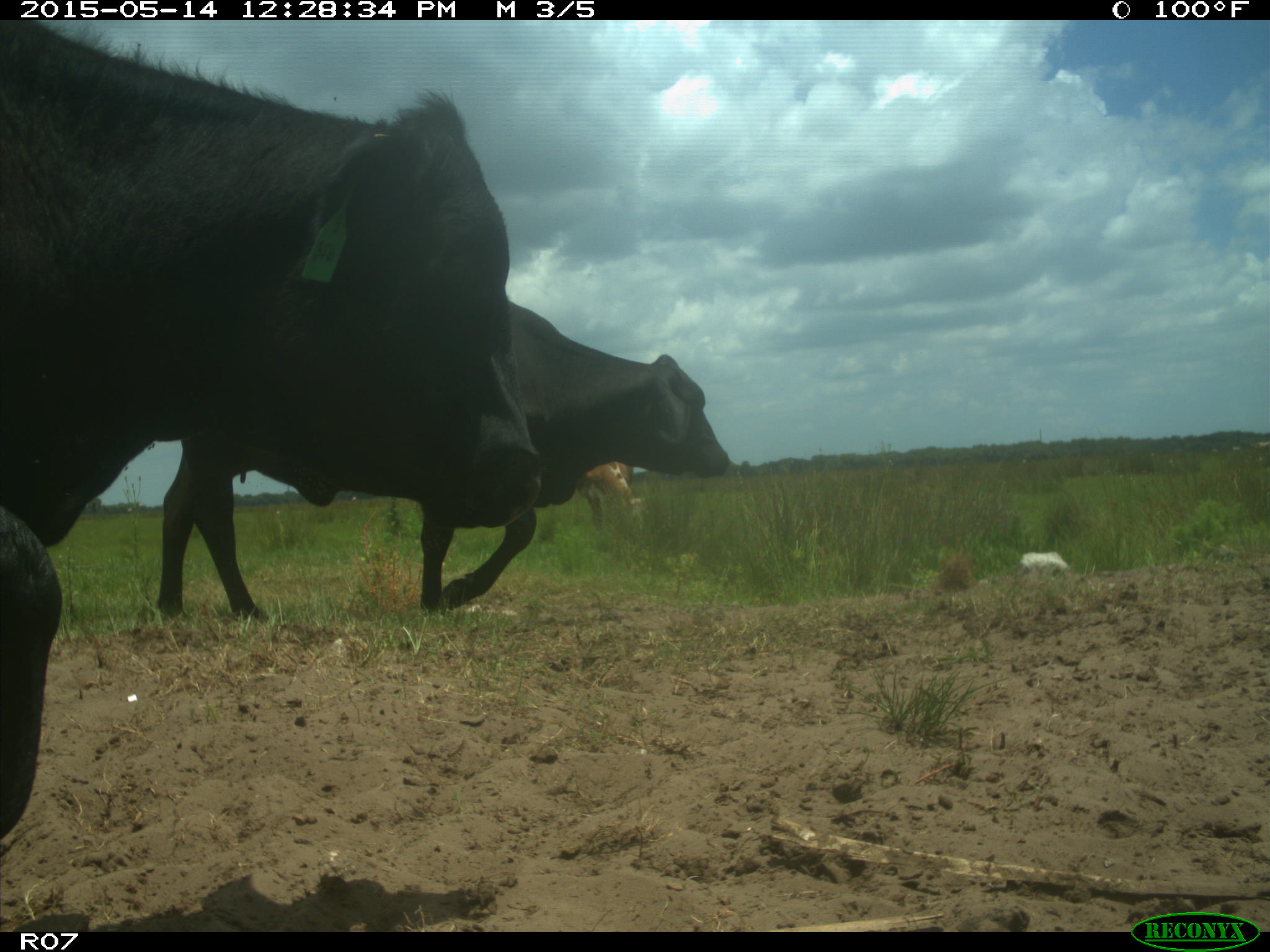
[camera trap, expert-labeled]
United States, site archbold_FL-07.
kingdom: Animalia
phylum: Chordata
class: Mammalia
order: Artiodactyla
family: Bovidae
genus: Bos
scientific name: Bos taurus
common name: domestic cow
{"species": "Bos taurus (domestic cow)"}